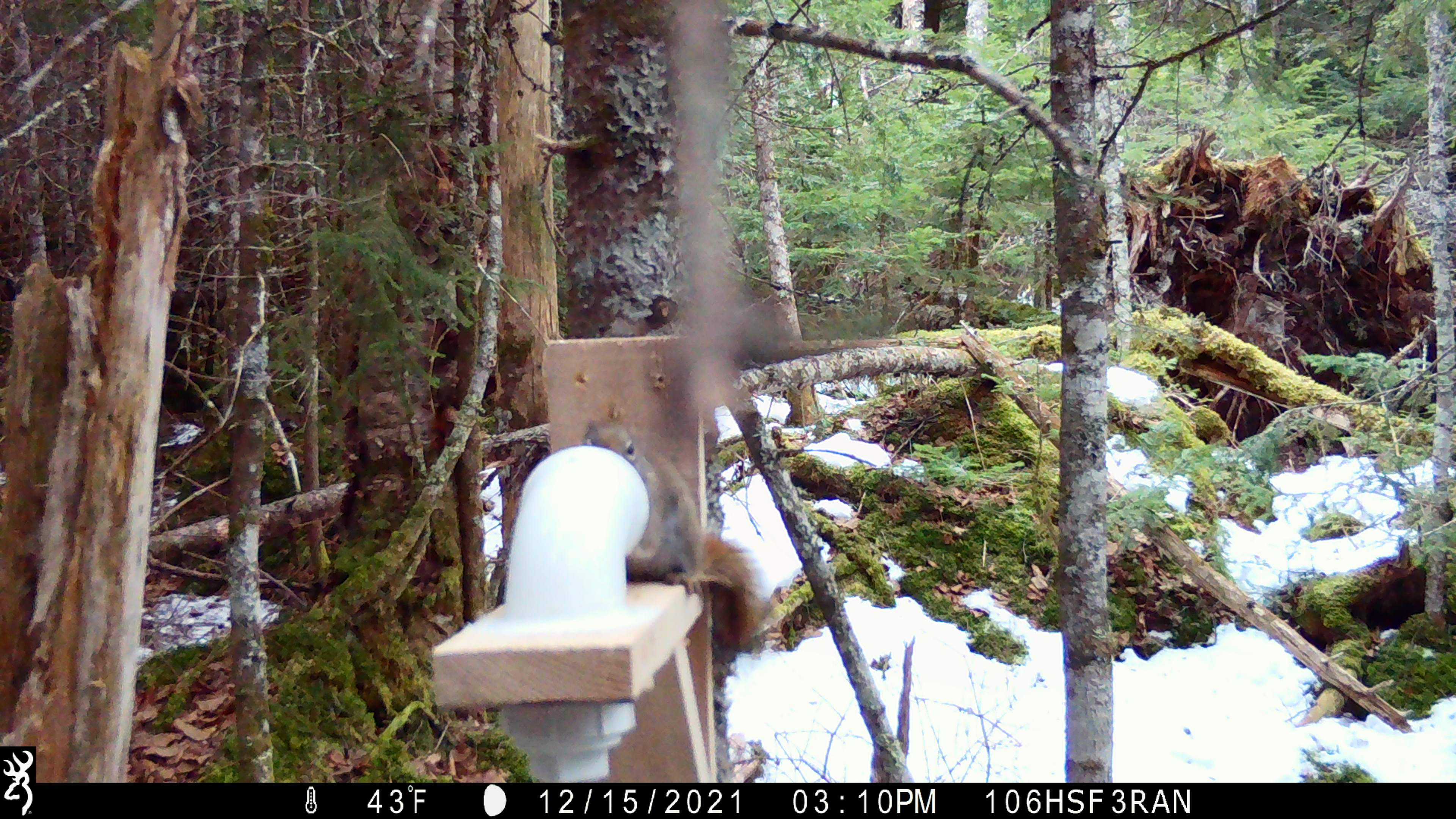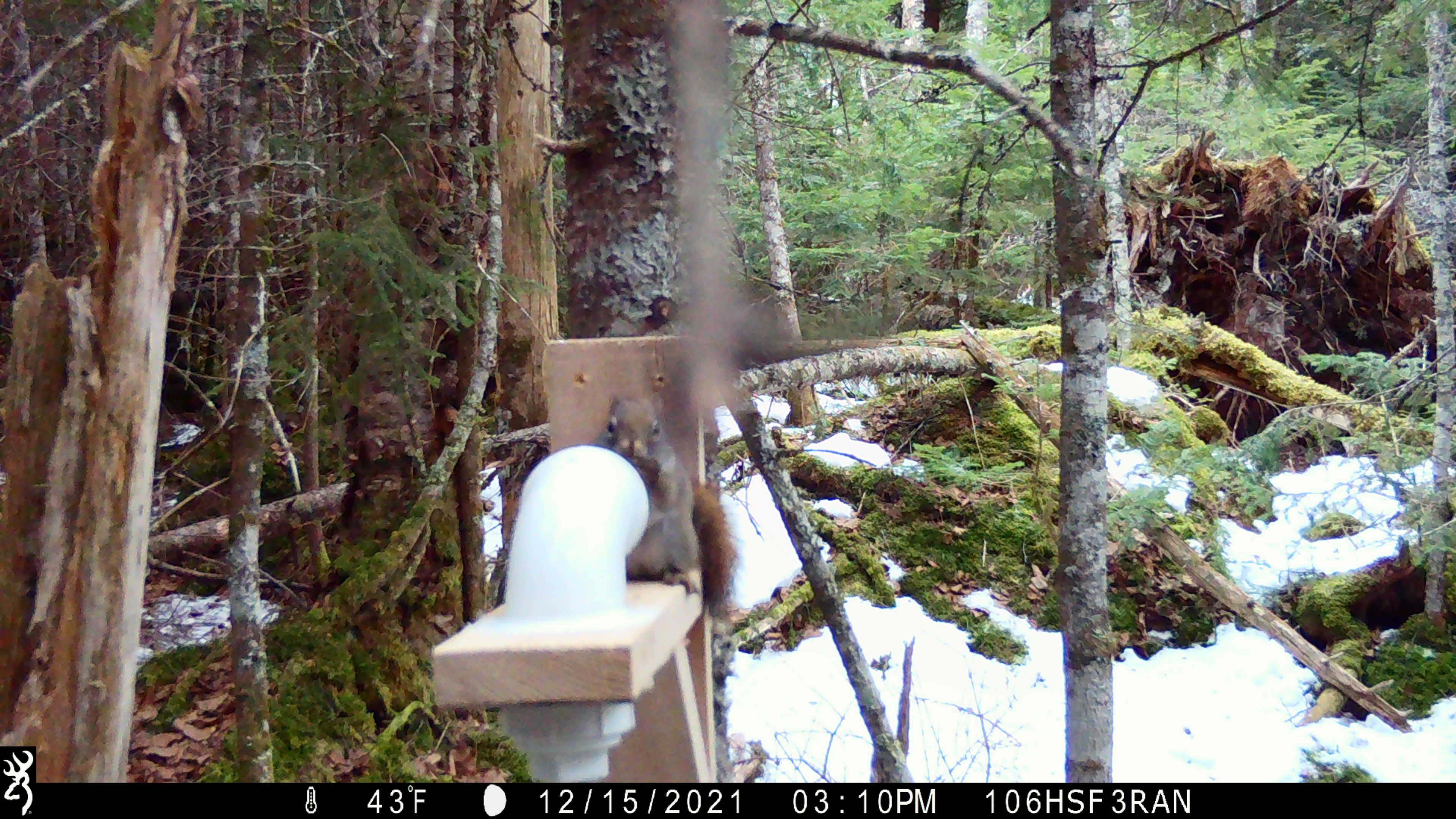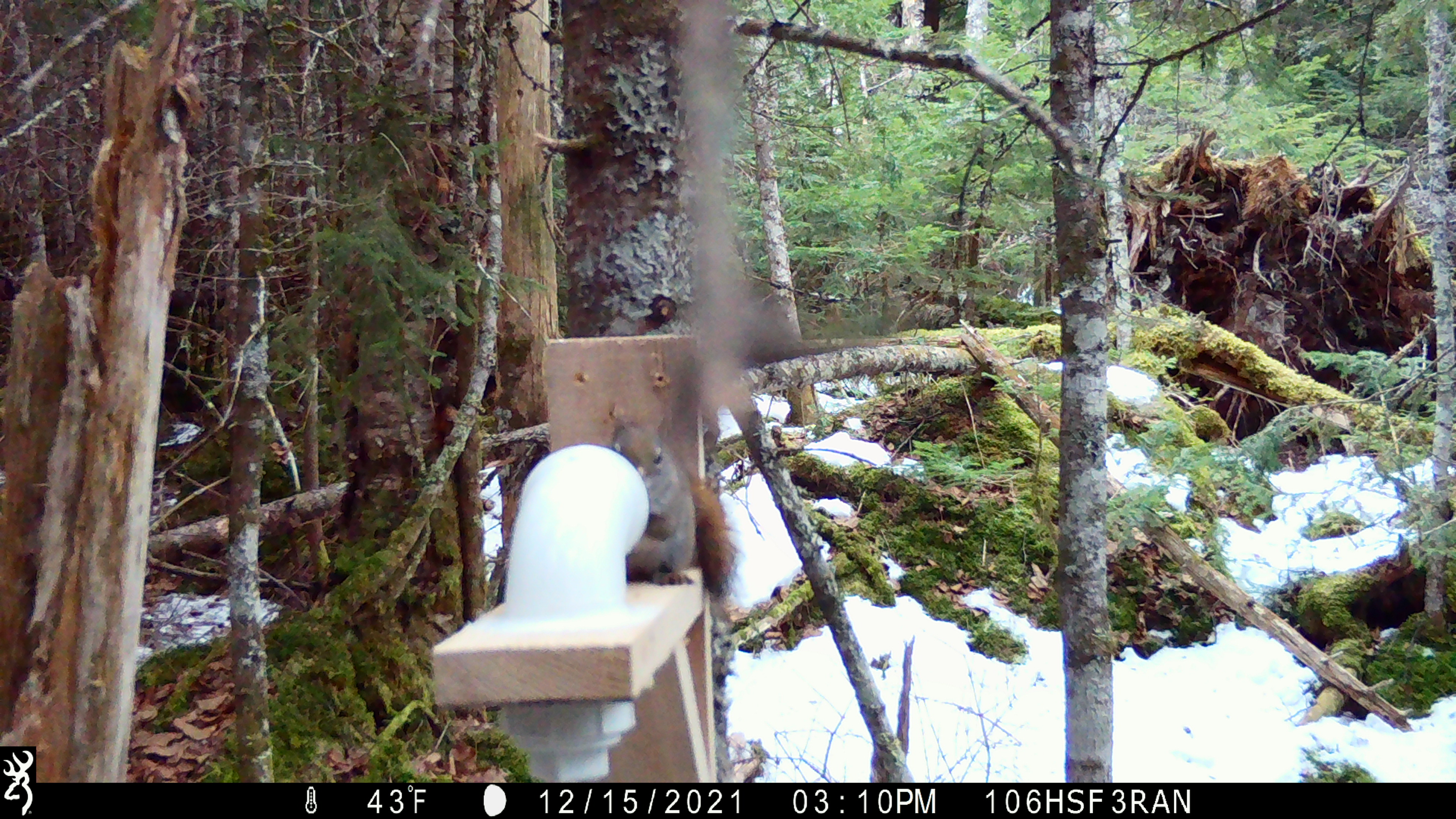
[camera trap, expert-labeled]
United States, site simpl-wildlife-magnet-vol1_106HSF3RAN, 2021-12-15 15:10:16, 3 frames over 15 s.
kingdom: Animalia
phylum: Chordata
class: Mammalia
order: Rodentia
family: Sciuridae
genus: Tamiasciurus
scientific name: Tamiasciurus hudsonicus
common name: red squirrel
Red squirrel (Tamiasciurus hudsonicus).